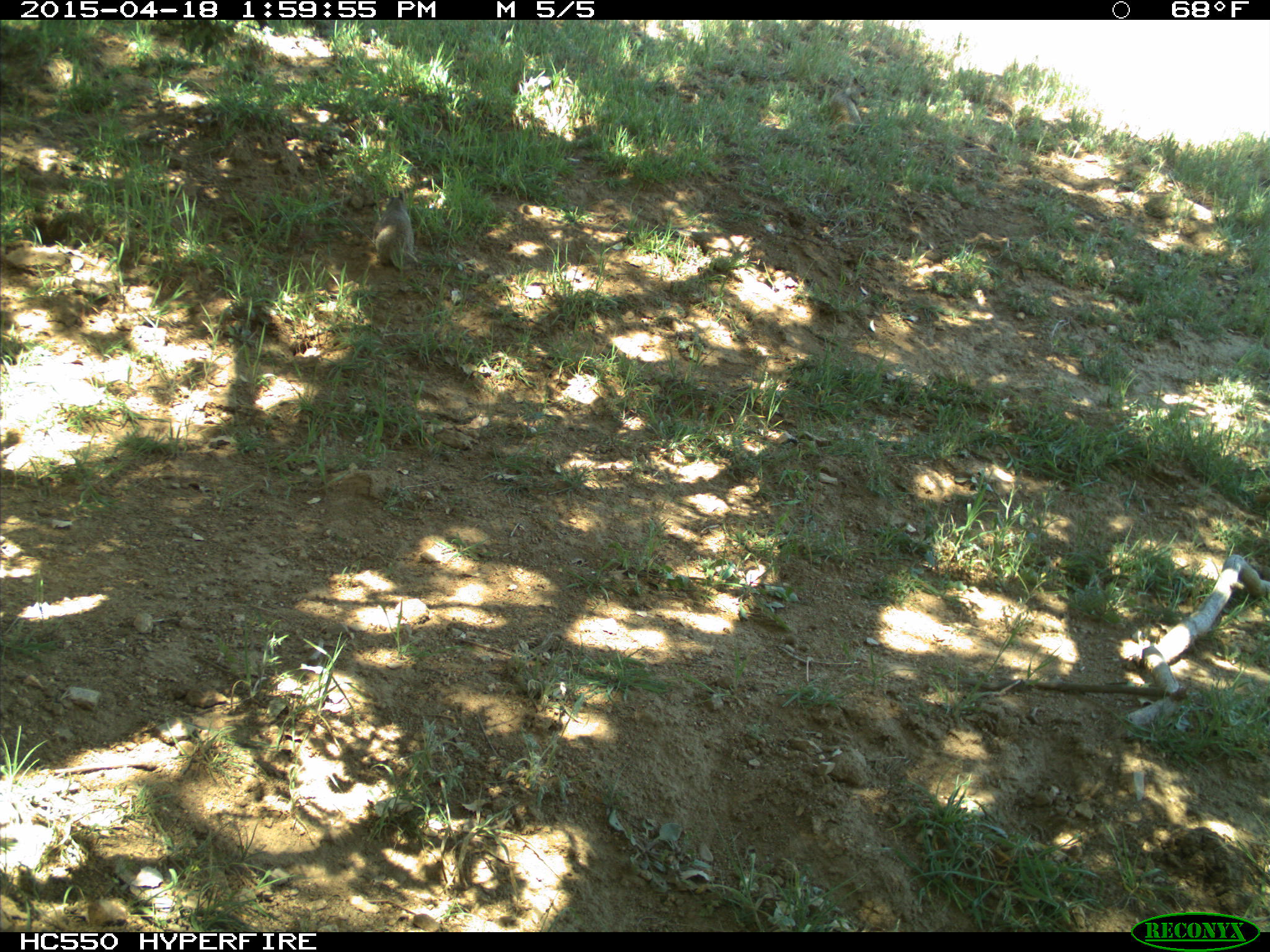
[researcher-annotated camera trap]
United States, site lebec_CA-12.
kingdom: Animalia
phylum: Chordata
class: Mammalia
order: Rodentia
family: Sciuridae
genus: Otospermophilus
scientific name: Otospermophilus beecheyi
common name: california ground squirrel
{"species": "Otospermophilus beecheyi (california ground squirrel)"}